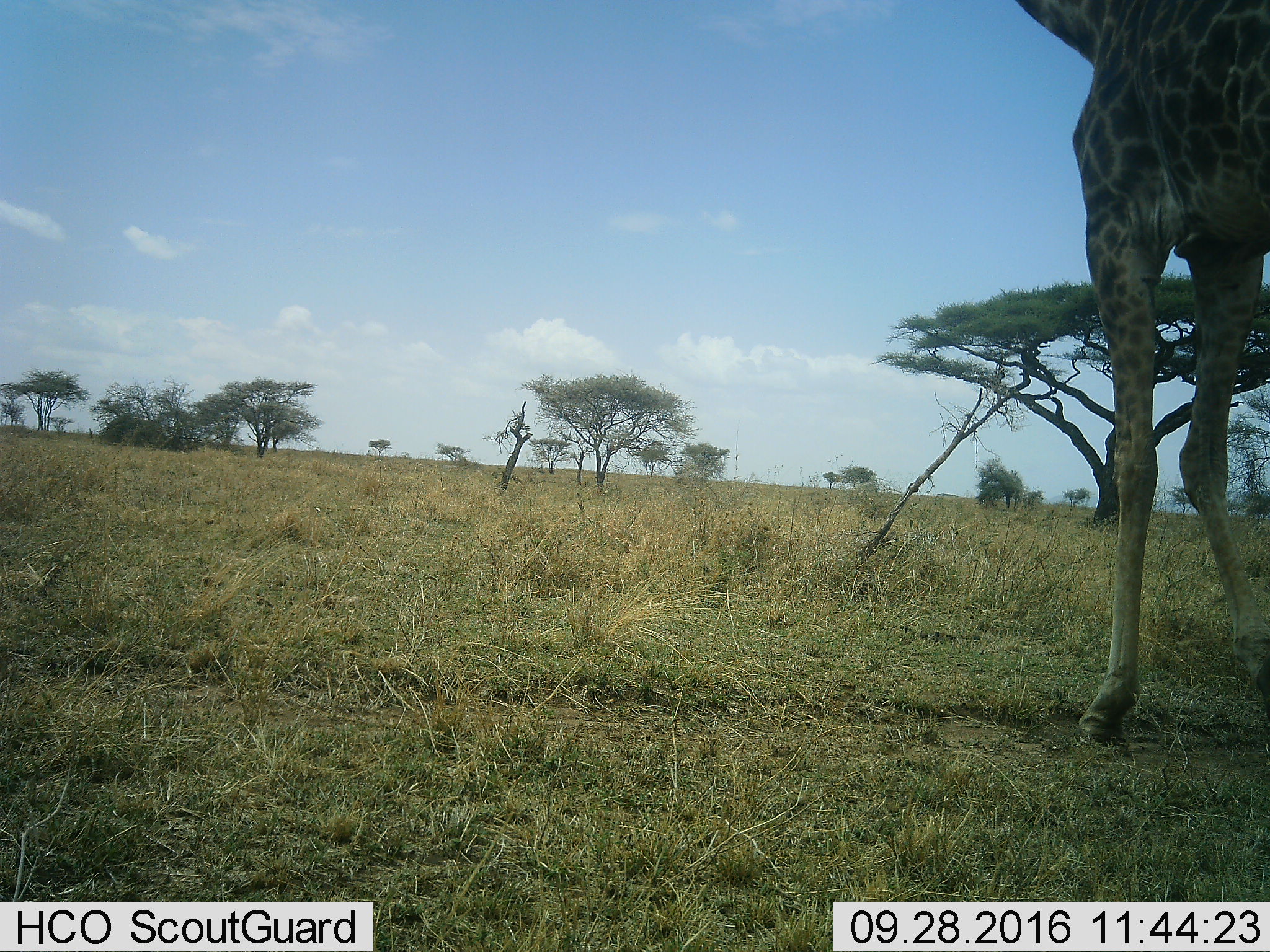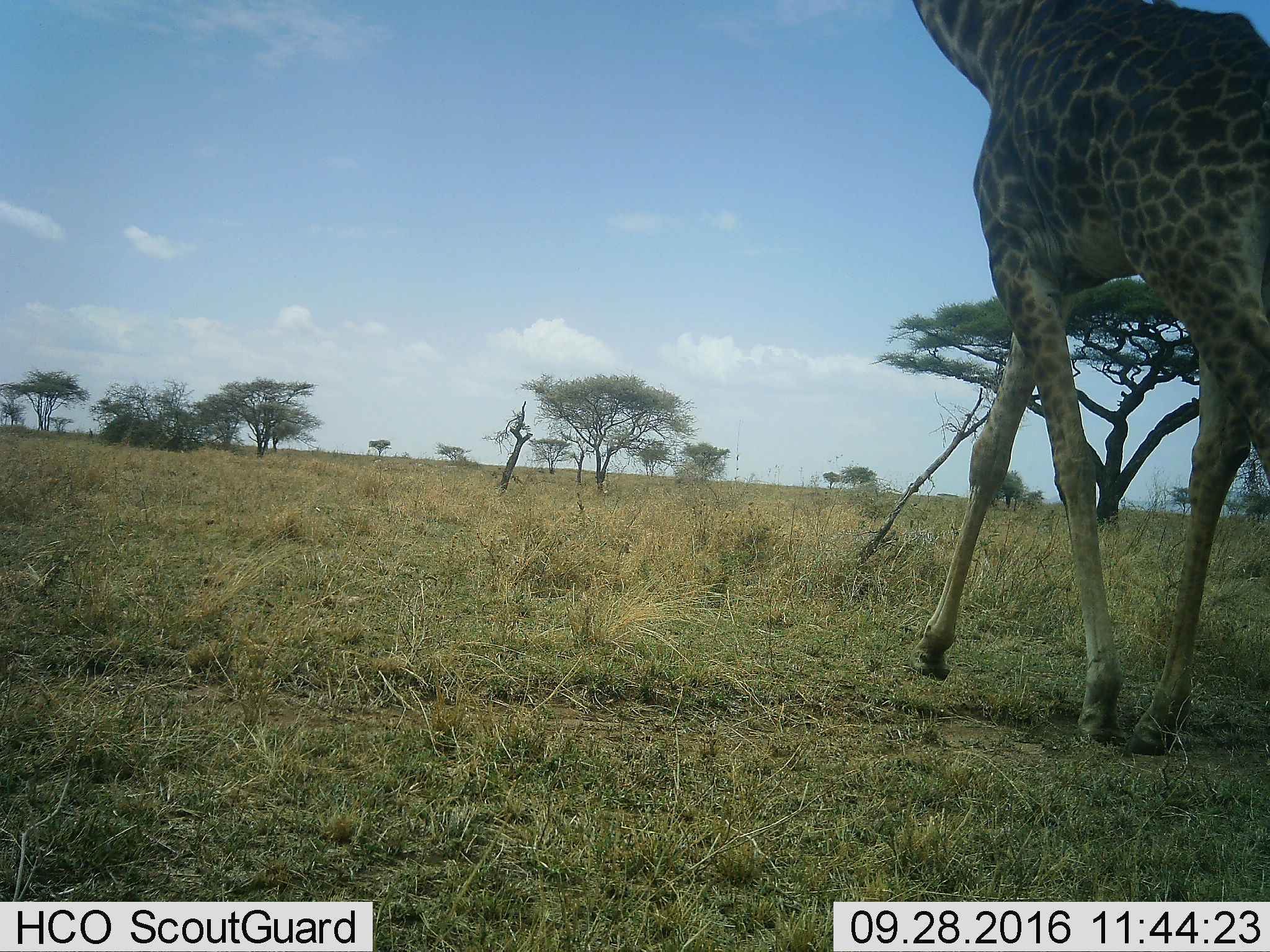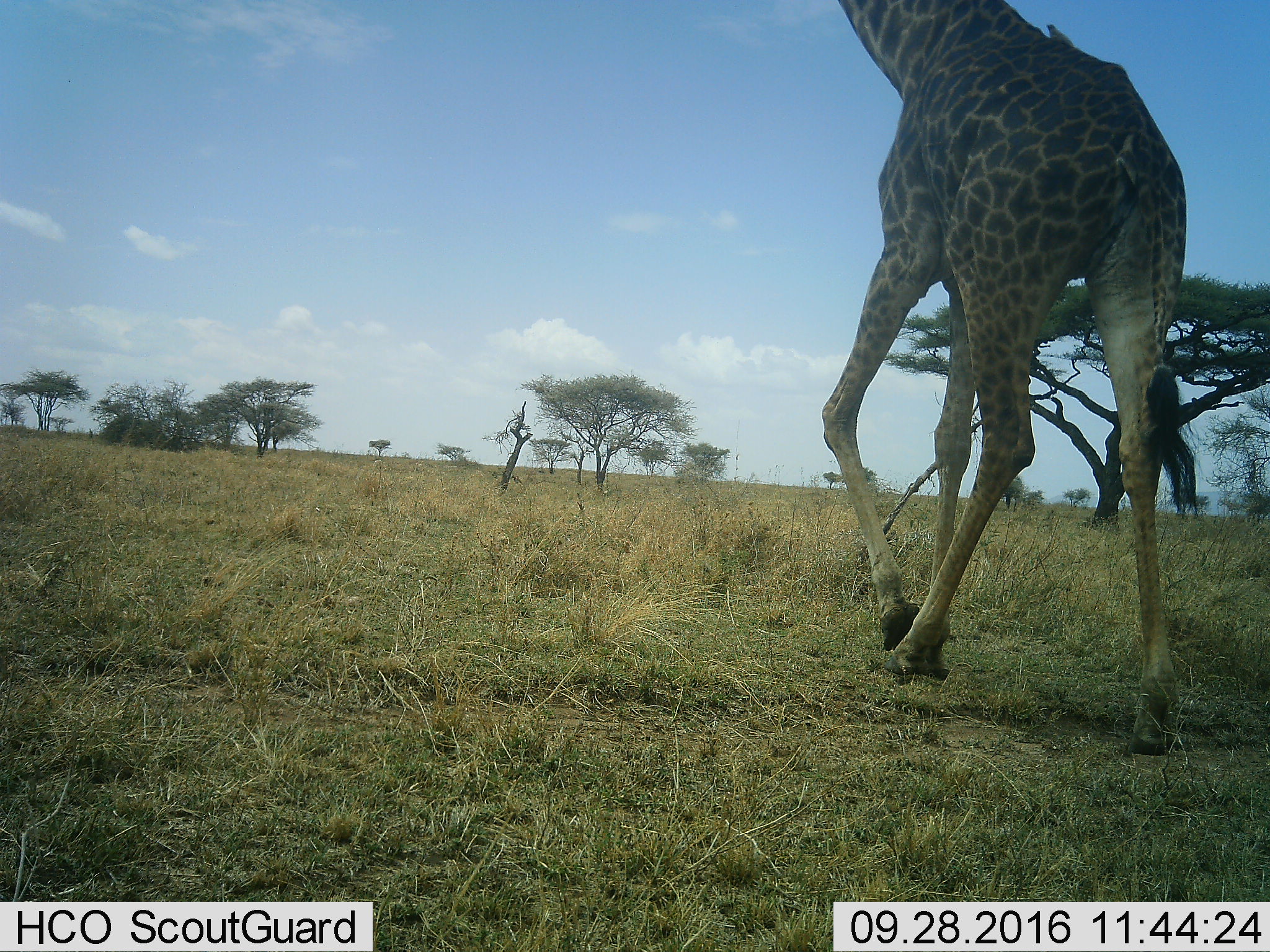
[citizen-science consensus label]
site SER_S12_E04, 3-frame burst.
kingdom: Animalia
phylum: Chordata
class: Mammalia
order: Artiodactyla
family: Giraffidae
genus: Giraffa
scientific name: Giraffa camelopardalis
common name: giraffe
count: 1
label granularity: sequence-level